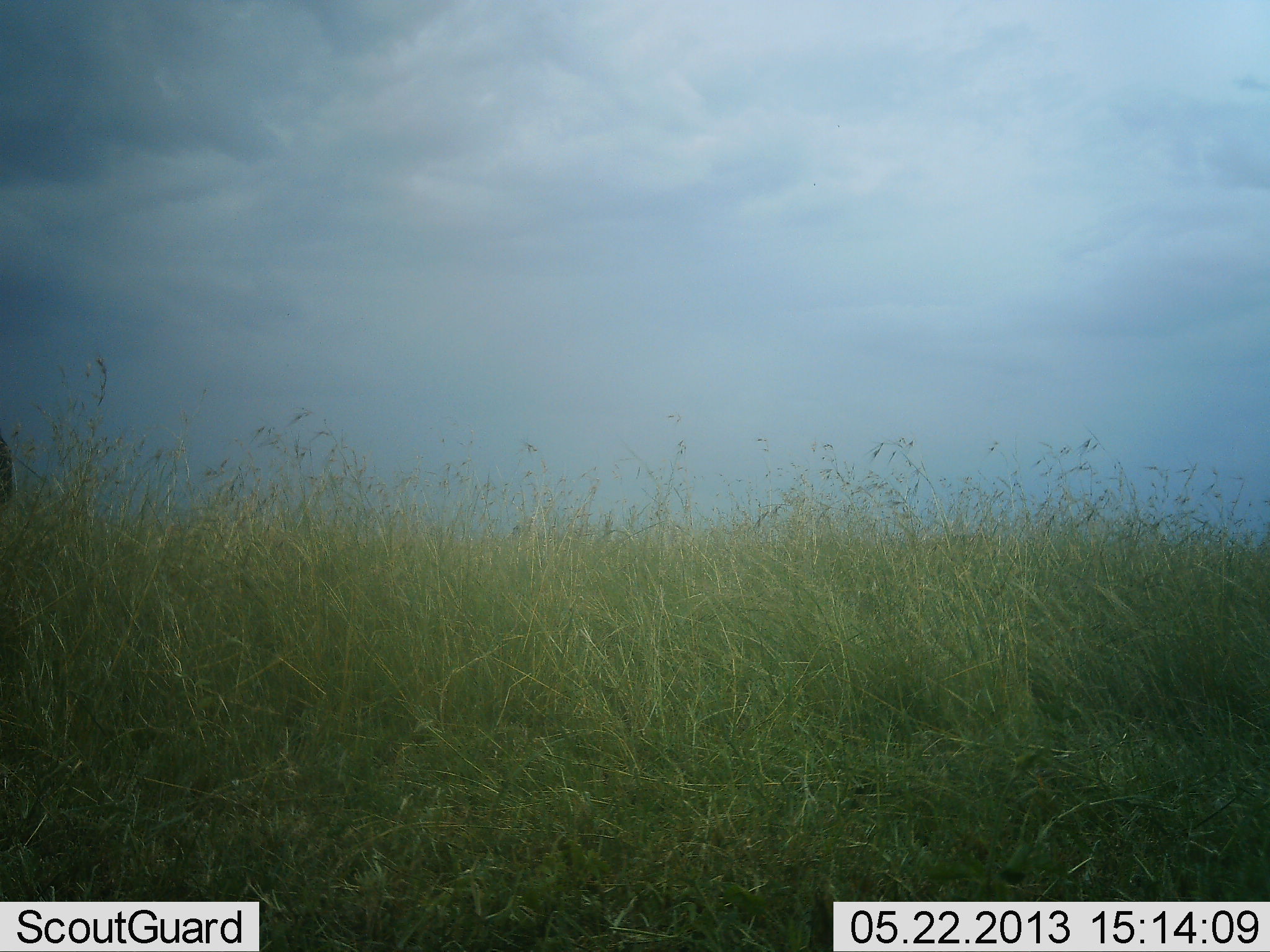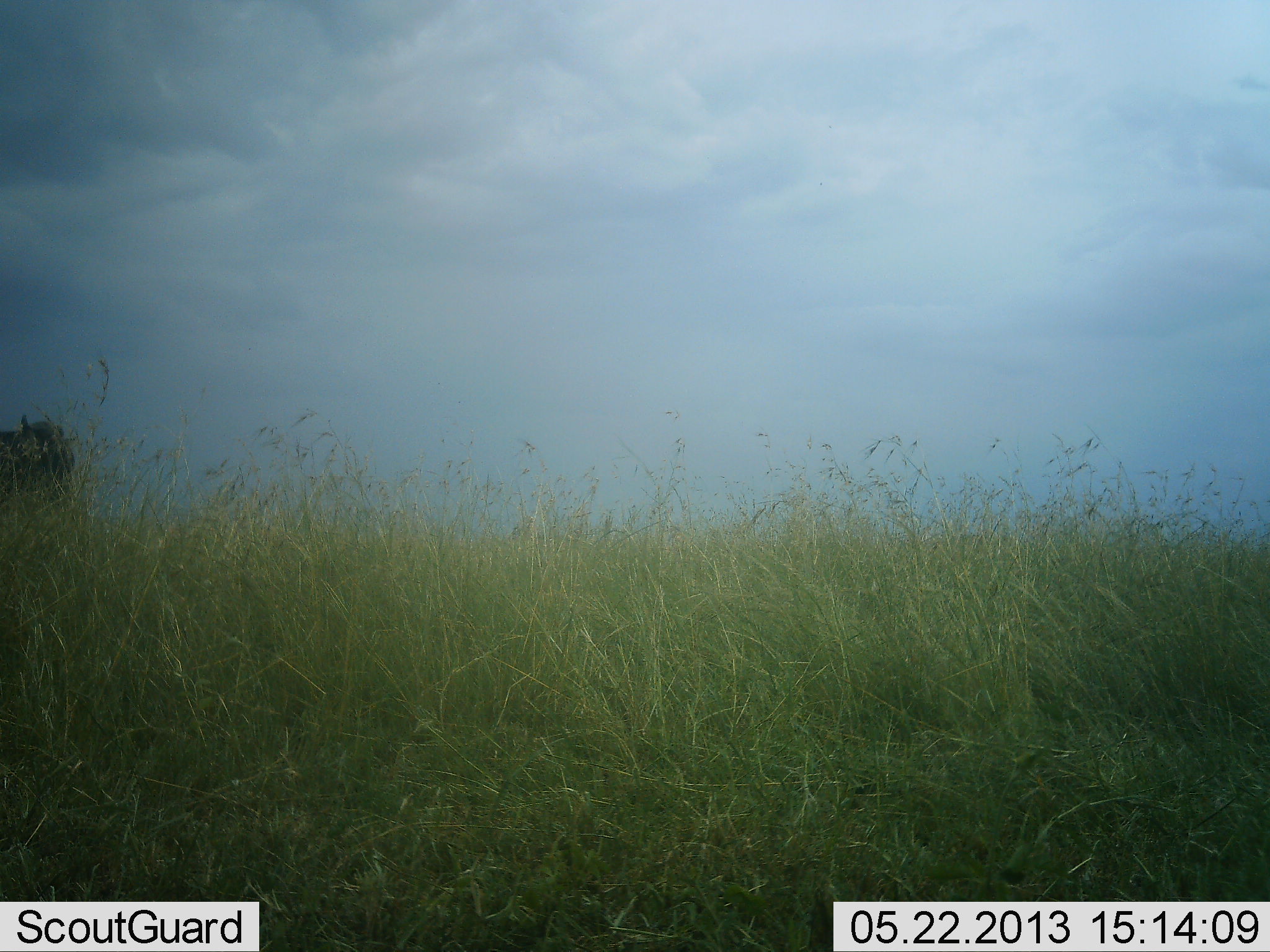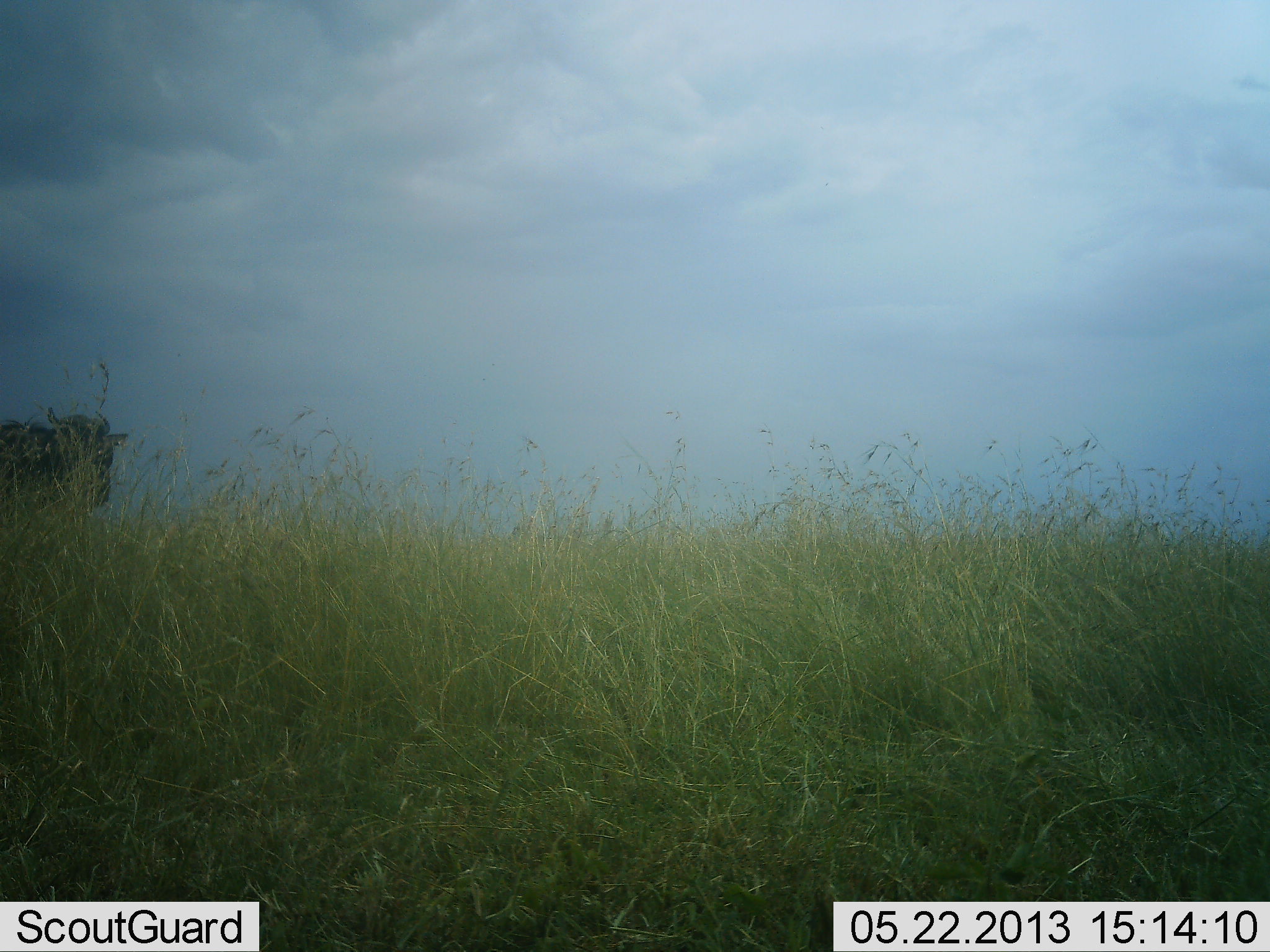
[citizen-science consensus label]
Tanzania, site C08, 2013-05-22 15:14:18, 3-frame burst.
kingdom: Animalia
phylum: Chordata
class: Mammalia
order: Artiodactyla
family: Bovidae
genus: Connochaetes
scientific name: Connochaetes taurinus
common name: blue wildebeest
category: wildebeest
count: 1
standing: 0%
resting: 0%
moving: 100%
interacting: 0%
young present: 0%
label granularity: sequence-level